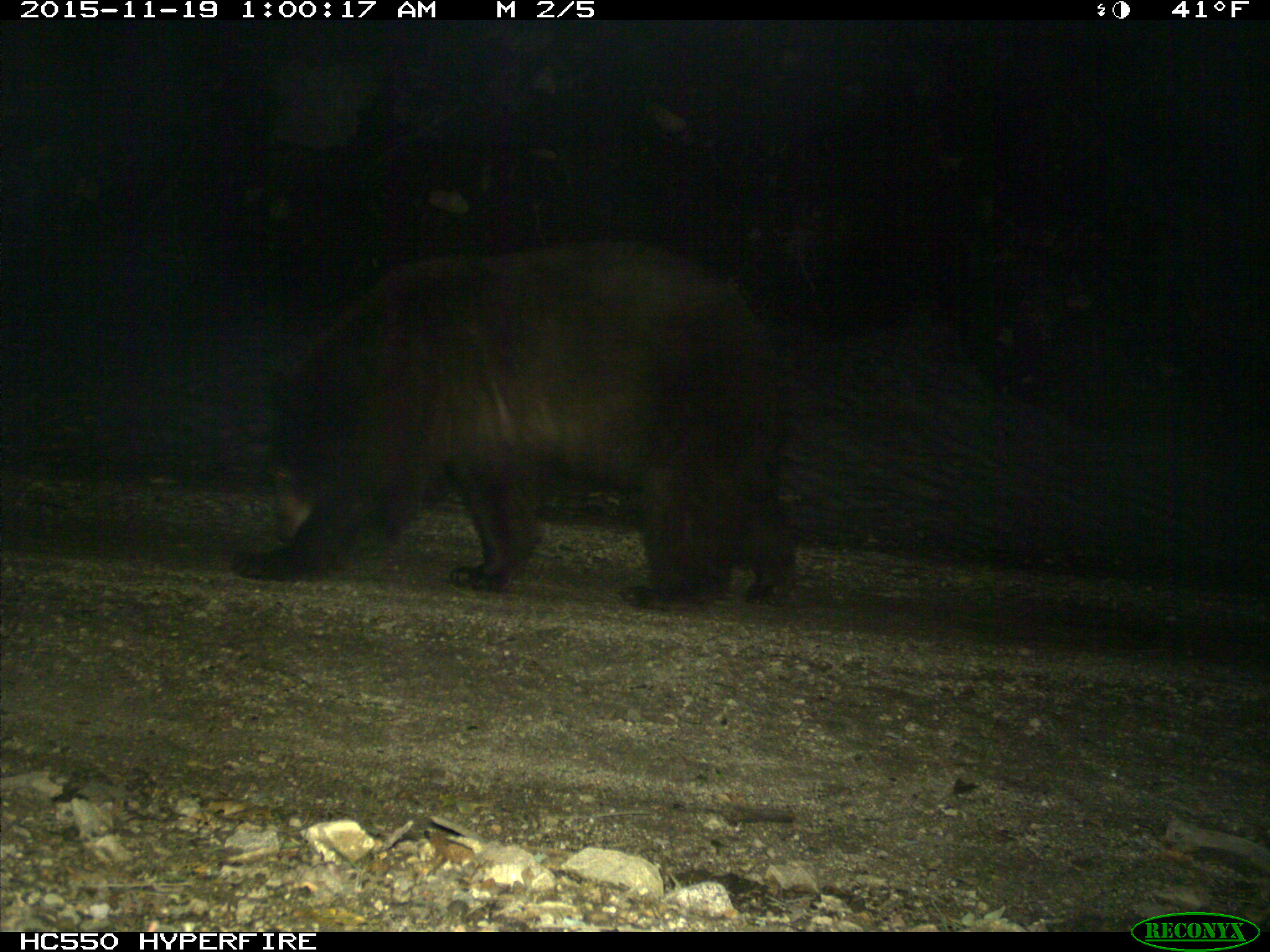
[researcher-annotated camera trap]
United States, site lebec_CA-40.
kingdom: Animalia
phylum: Chordata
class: Mammalia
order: Carnivora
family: Ursidae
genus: Ursus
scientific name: Ursus americanus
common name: american black bear